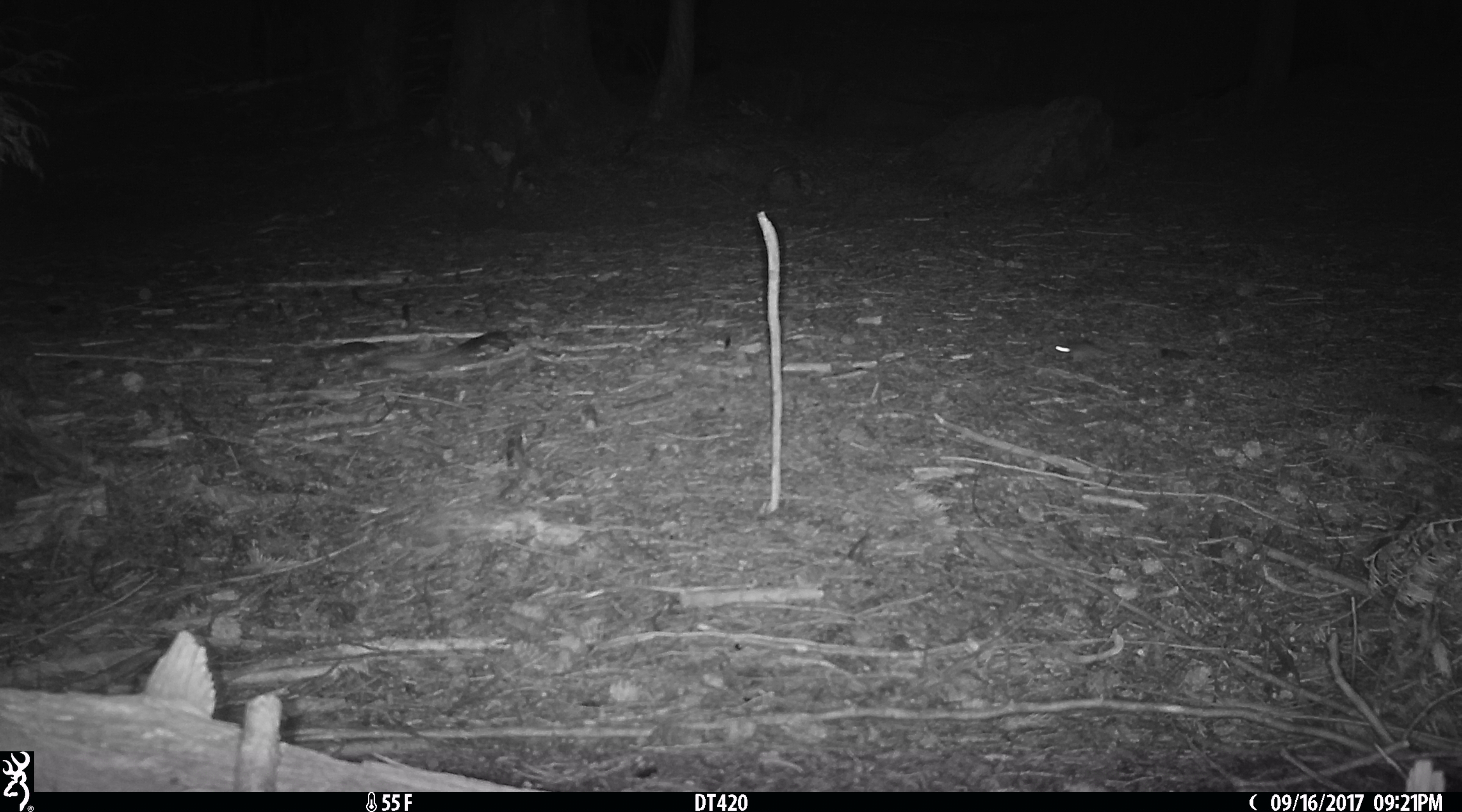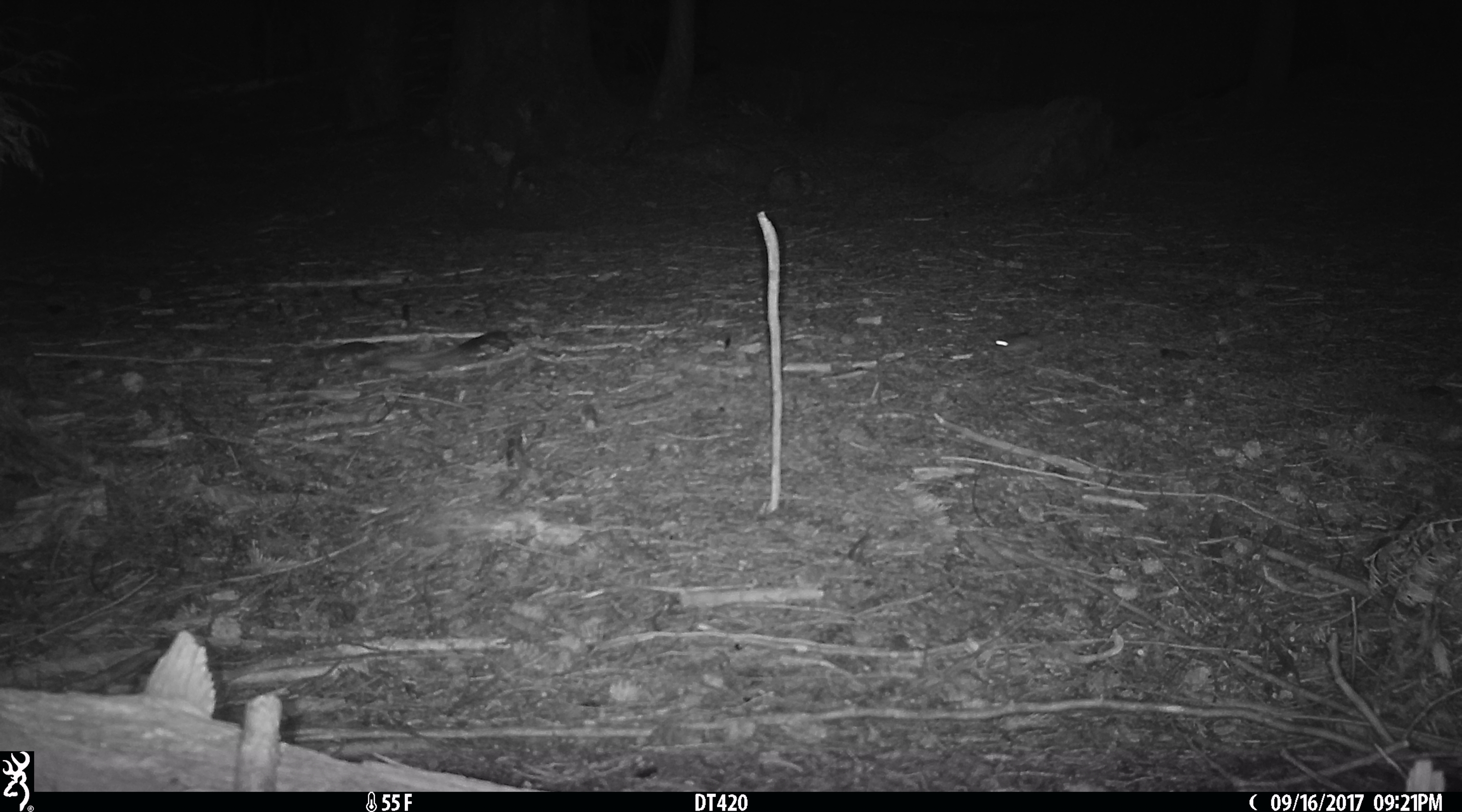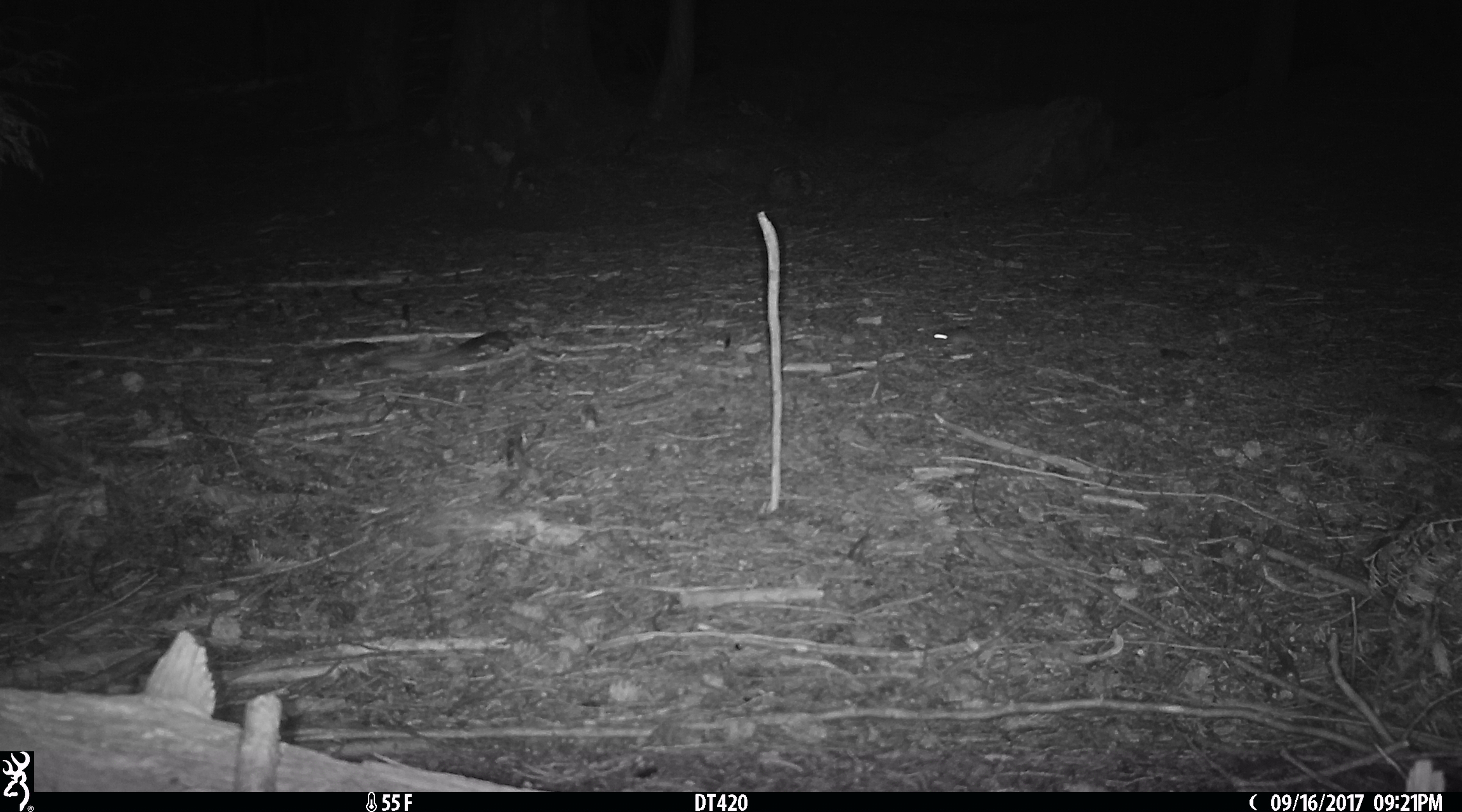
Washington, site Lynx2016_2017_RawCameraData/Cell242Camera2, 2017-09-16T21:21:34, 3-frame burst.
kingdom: Animalia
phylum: Chordata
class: Mammalia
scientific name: Mammalia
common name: small mammal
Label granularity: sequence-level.